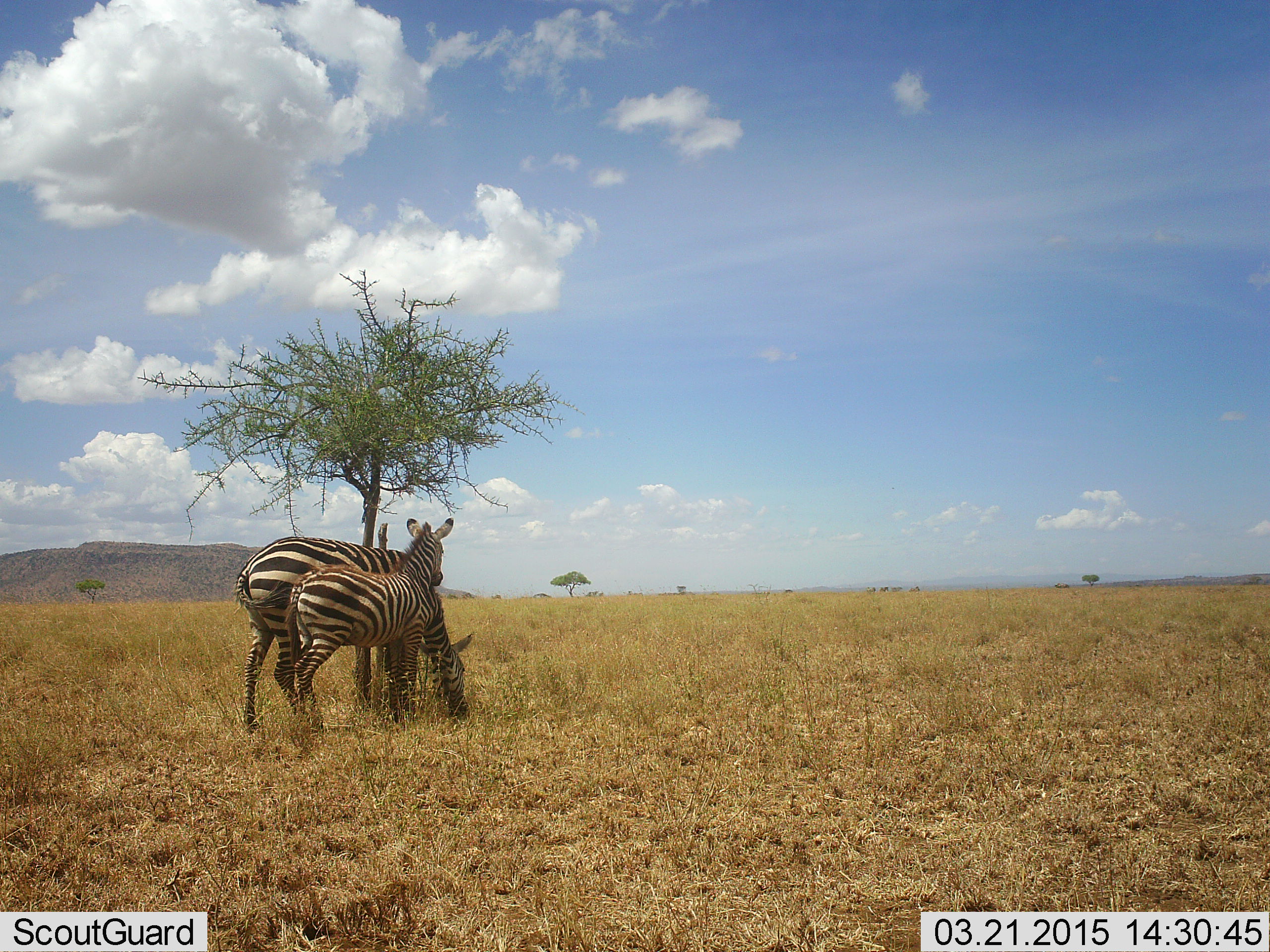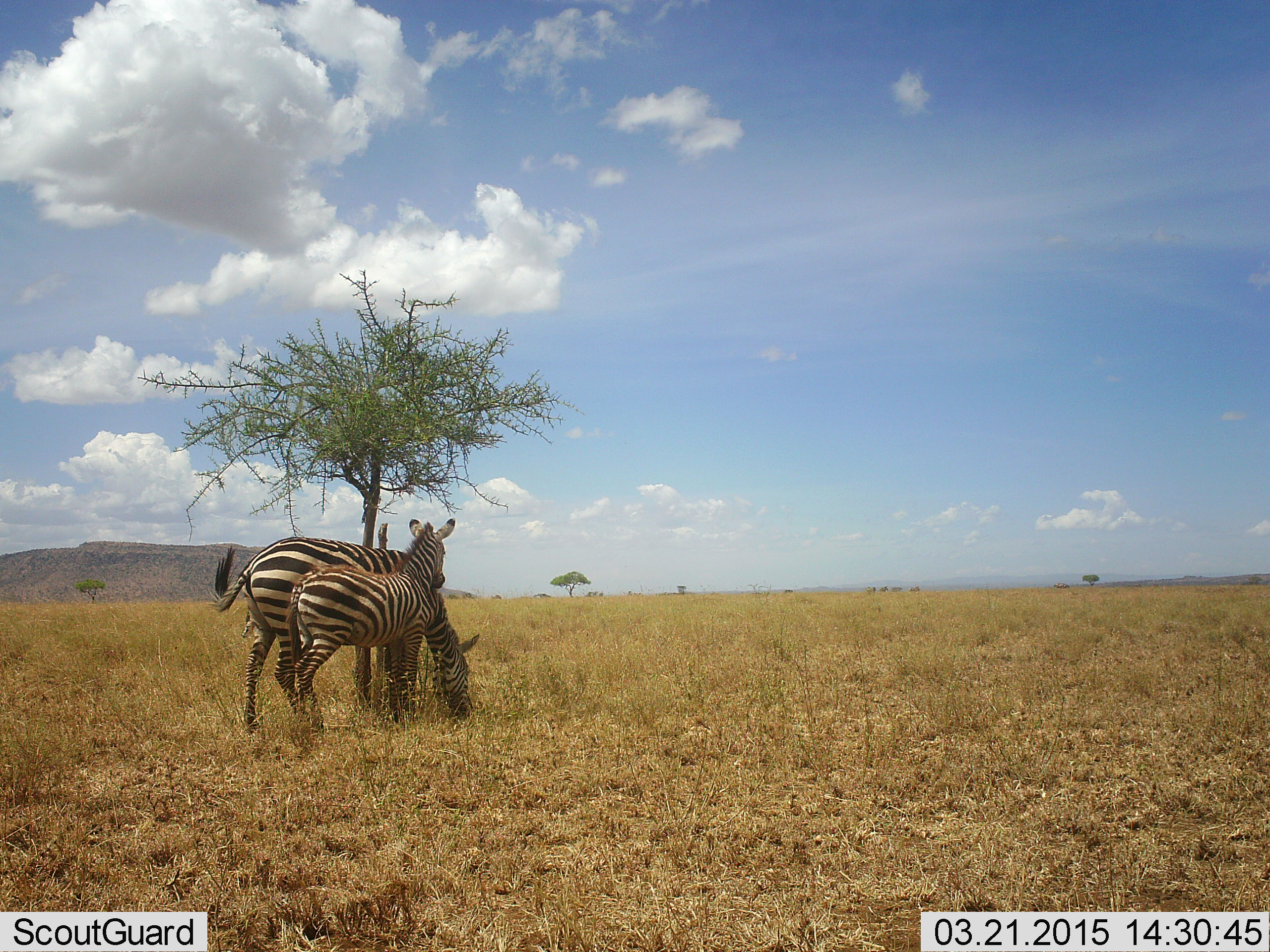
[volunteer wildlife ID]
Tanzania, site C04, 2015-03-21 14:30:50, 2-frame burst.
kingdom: Animalia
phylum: Chordata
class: Mammalia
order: Perissodactyla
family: Equidae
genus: Equus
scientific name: Equus quagga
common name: plains zebra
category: zebra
Zebra (plains zebra) (Equus quagga), count 2. Behavior (volunteer vote fractions): standing 90%, resting 0%, moving 0%, interacting 0%. Young present (vote fraction): 60%. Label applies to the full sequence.